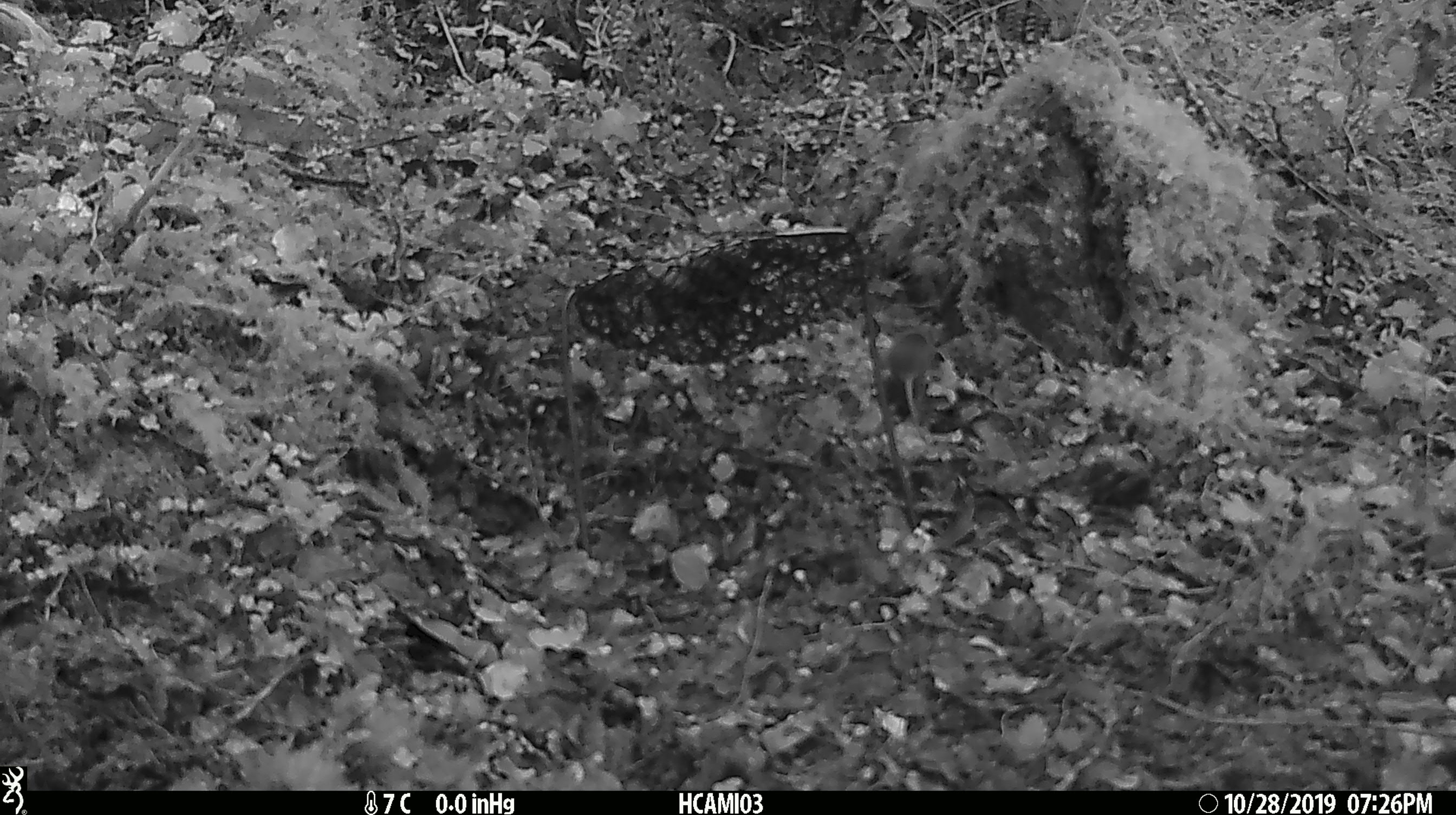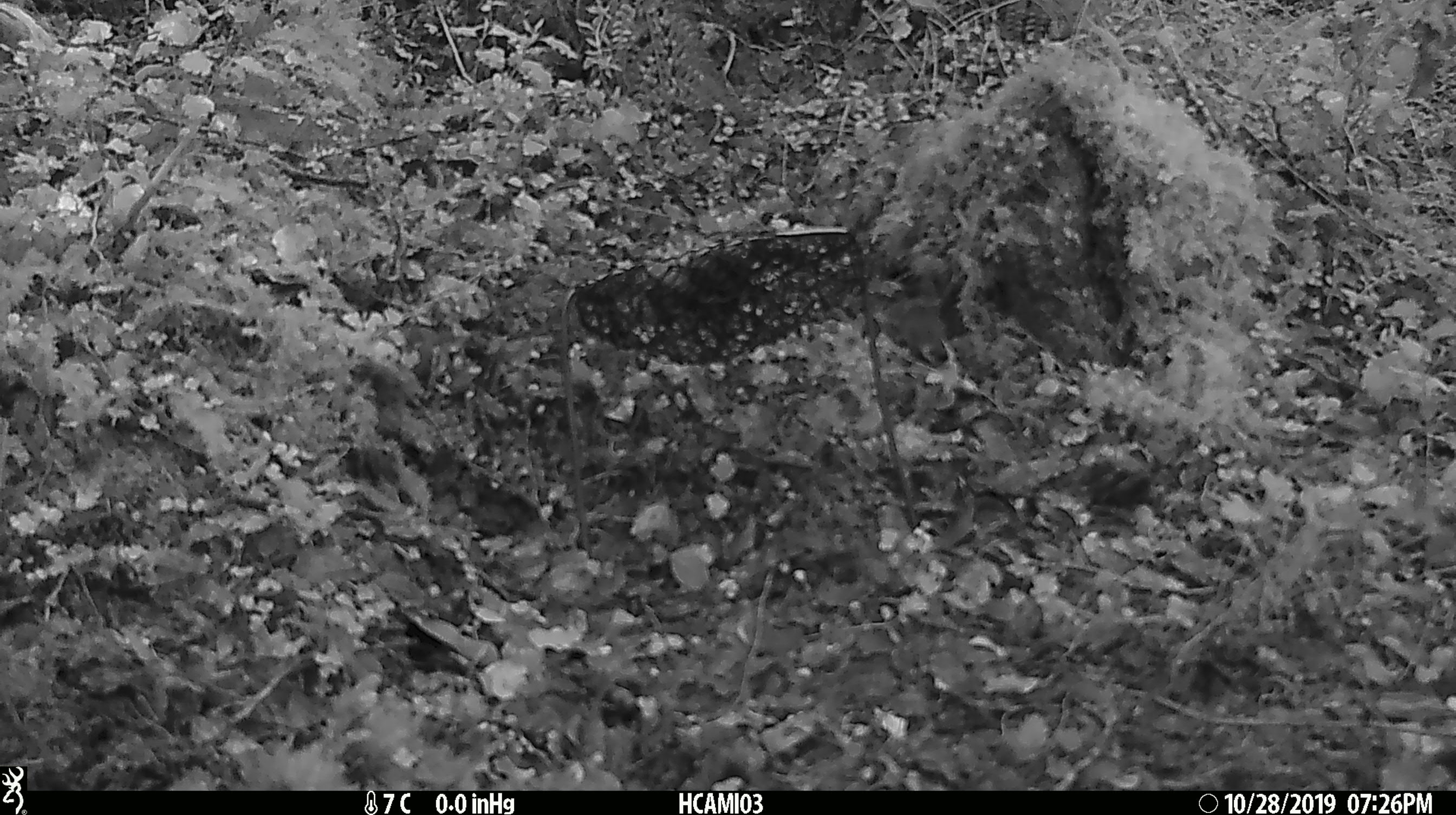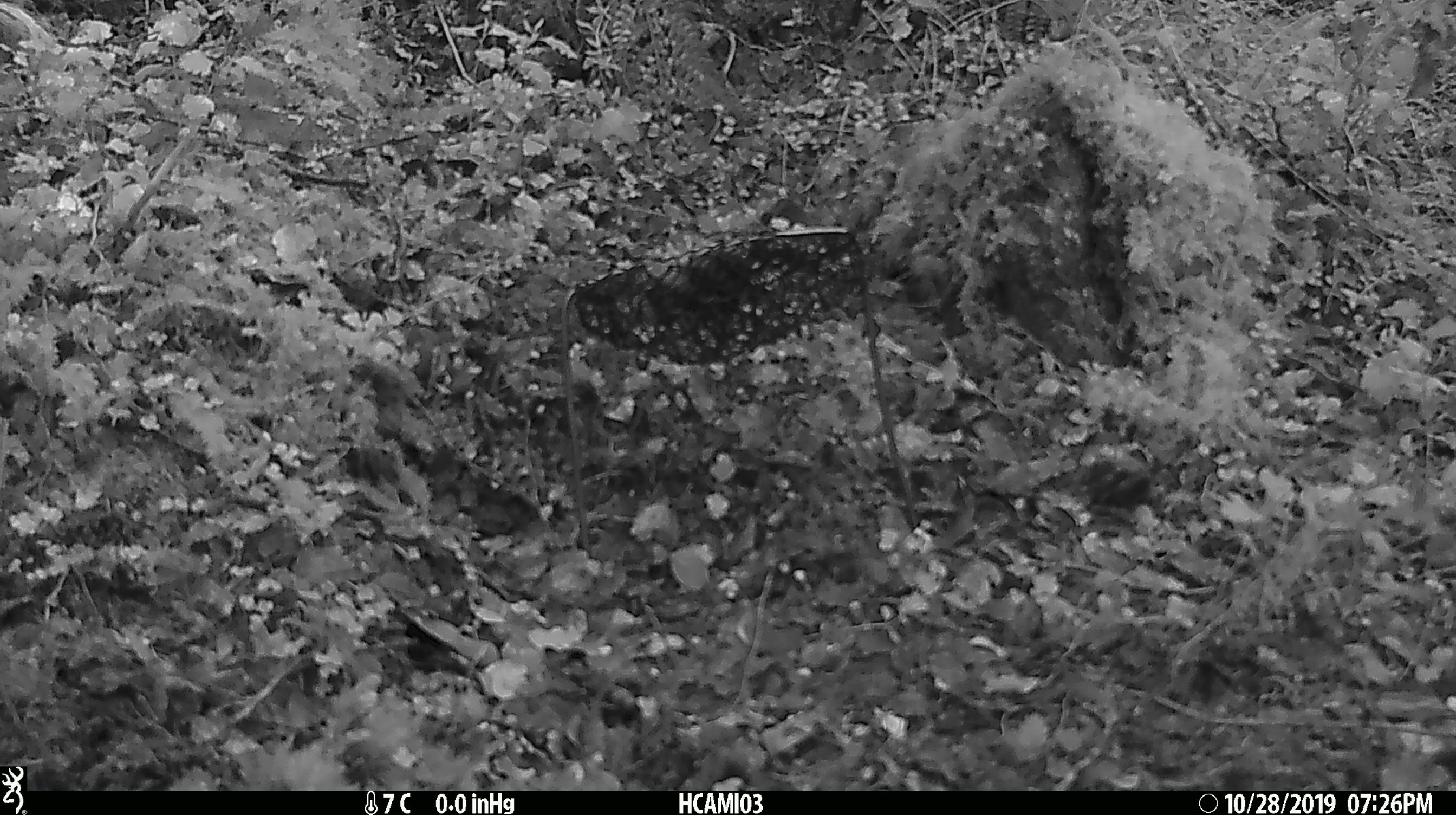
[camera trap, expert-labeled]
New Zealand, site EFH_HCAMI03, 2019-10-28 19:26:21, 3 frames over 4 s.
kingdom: Animalia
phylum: Chordata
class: Mammalia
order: Rodentia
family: Muridae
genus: Mus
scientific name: Mus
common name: mouse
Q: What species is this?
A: Mouse (Mus).